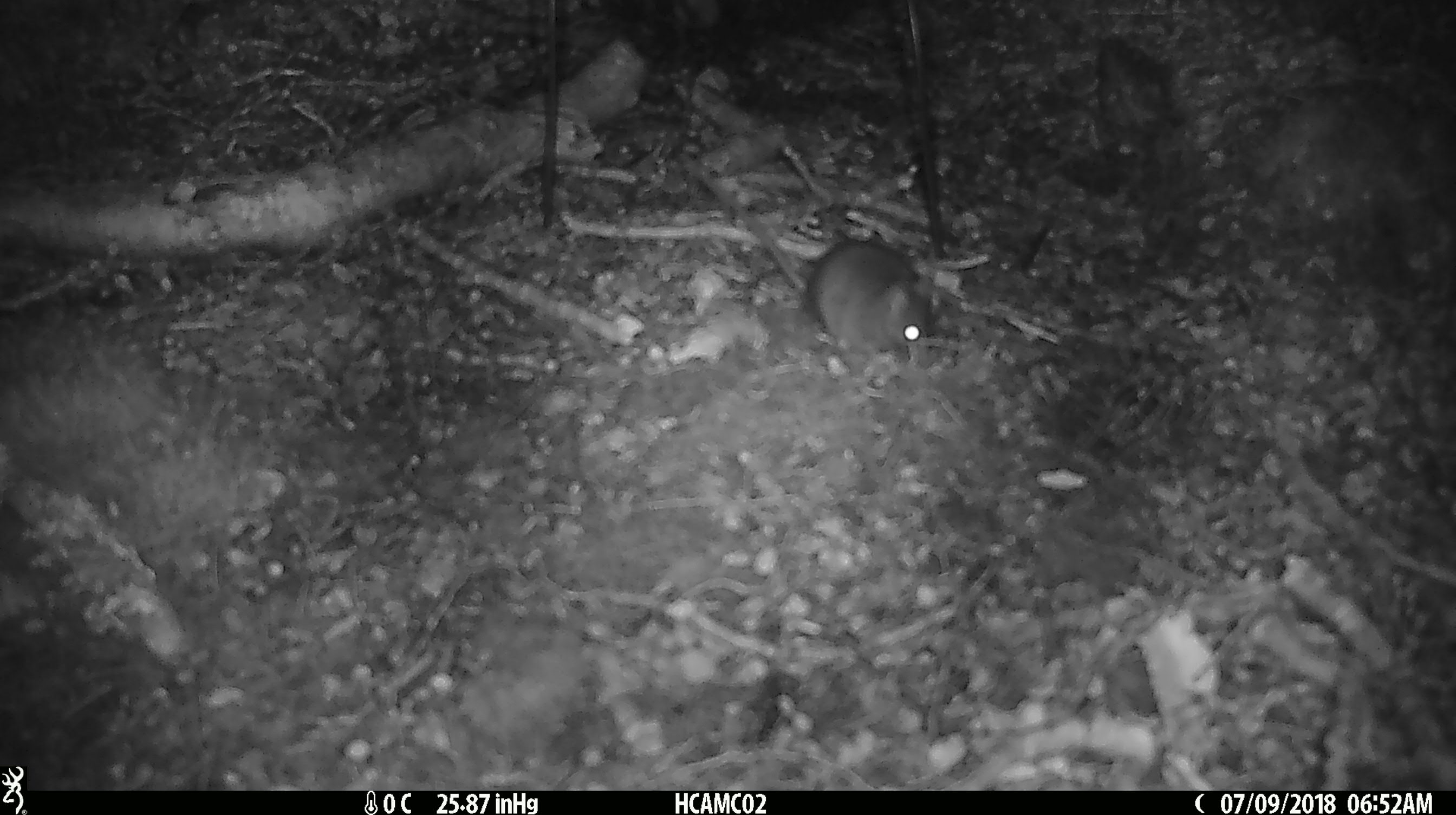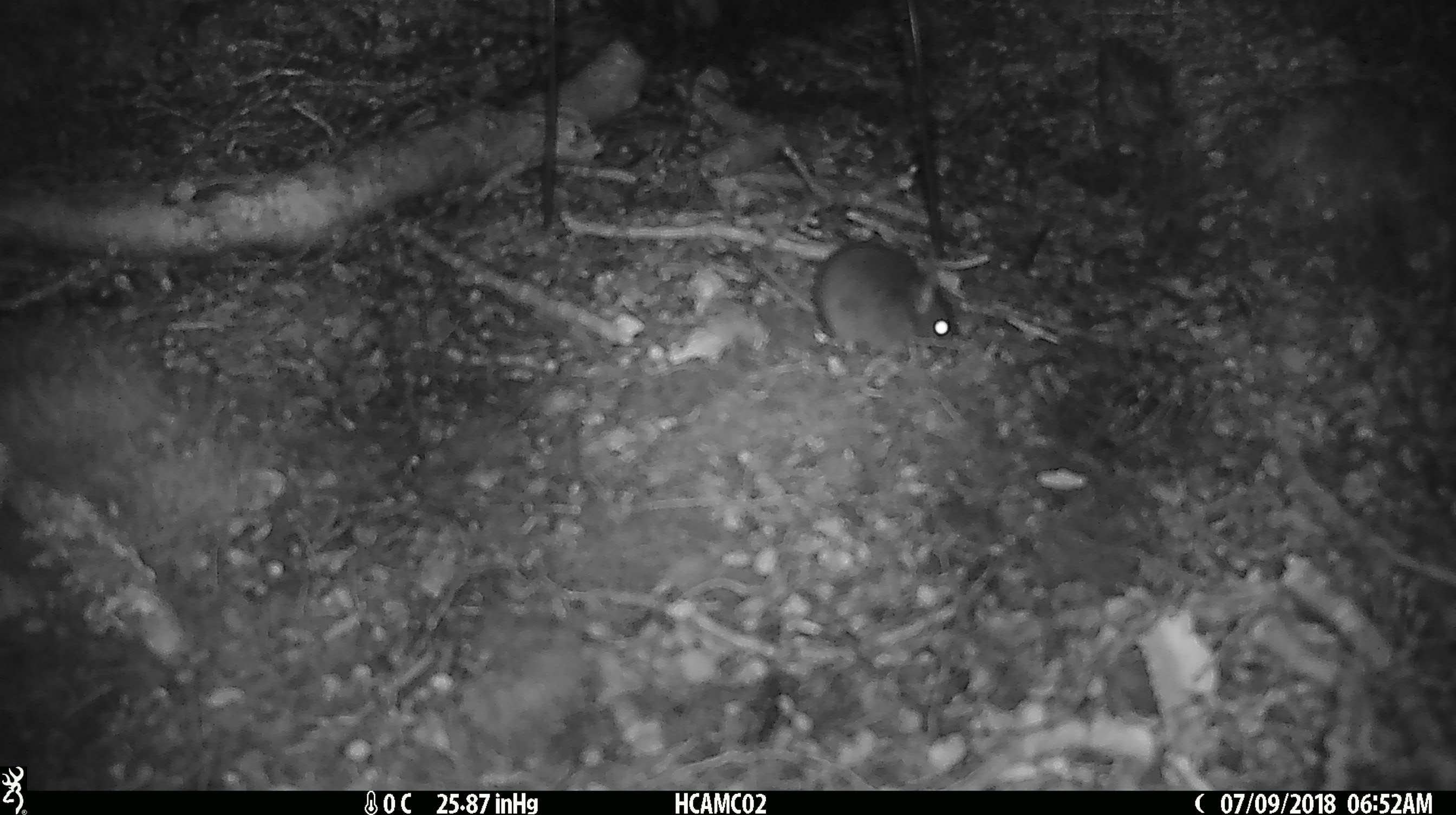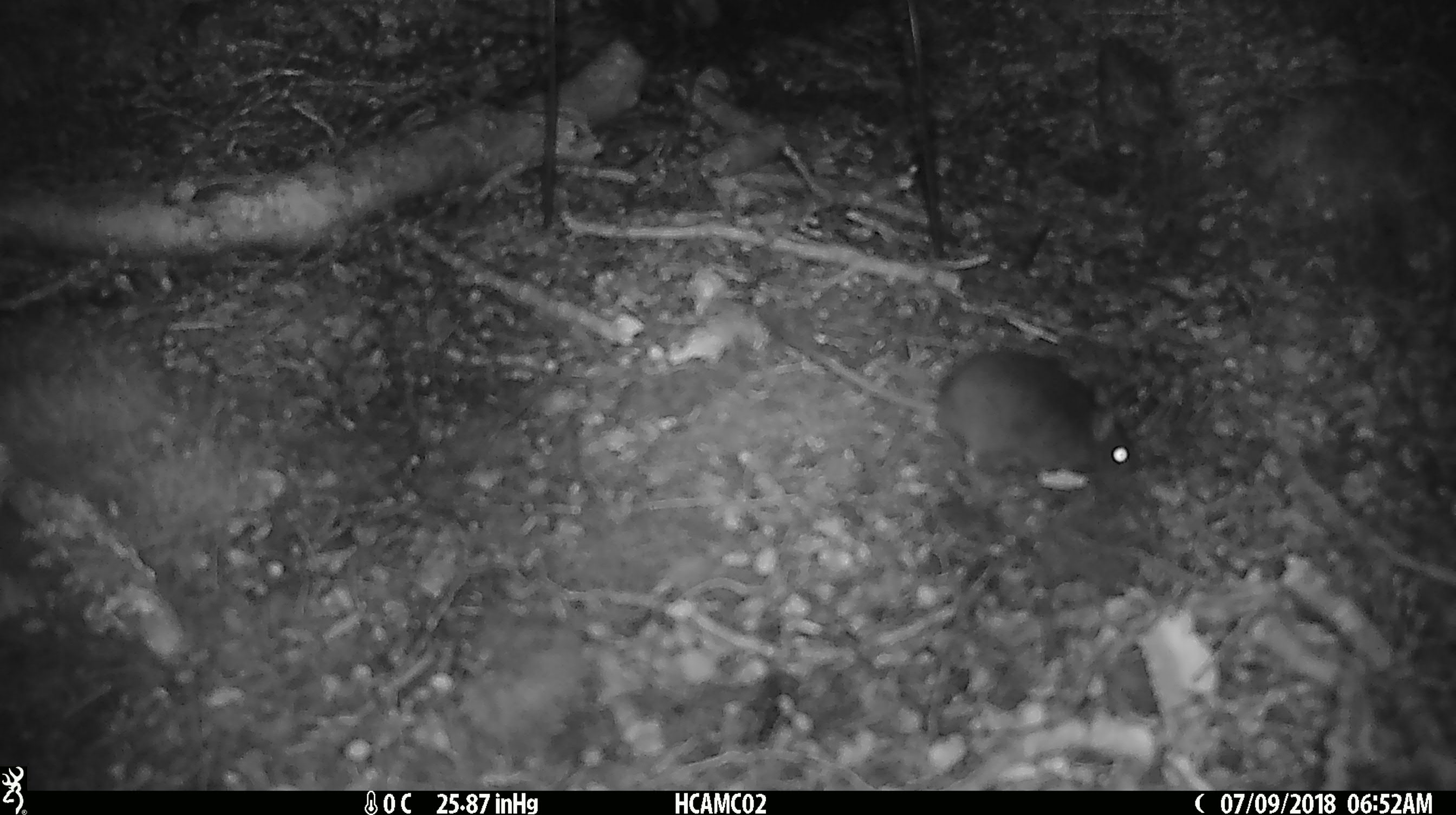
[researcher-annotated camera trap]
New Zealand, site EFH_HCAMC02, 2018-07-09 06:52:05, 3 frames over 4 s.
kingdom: Animalia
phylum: Chordata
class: Mammalia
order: Rodentia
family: Muridae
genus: Mus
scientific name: Mus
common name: mouse